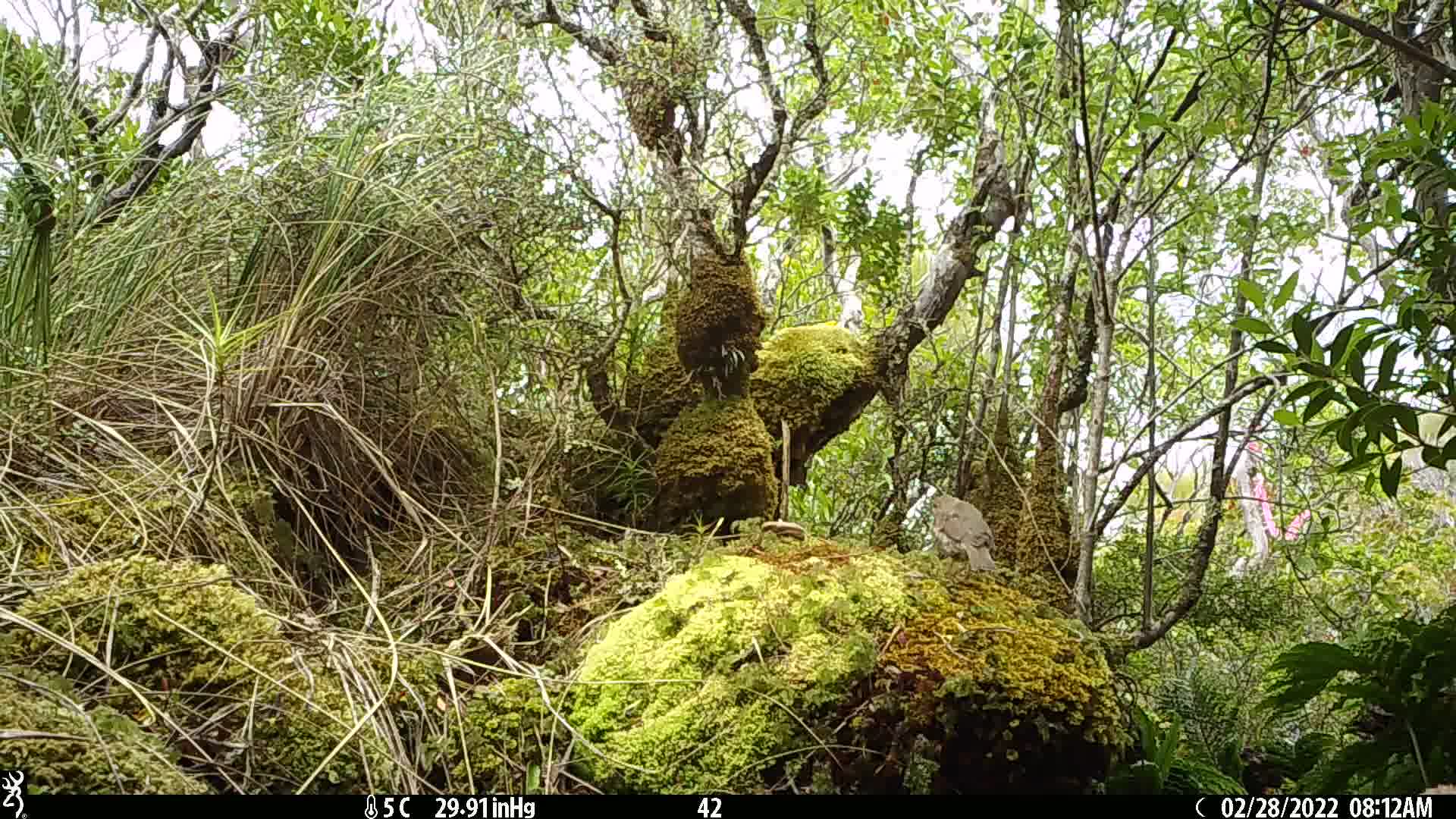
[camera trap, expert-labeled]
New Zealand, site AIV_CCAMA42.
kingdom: Animalia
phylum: Chordata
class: Aves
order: Passeriformes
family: Turdidae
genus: Turdus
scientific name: Turdus philomelos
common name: song thrush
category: thrush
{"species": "thrush (song thrush) (Turdus philomelos)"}